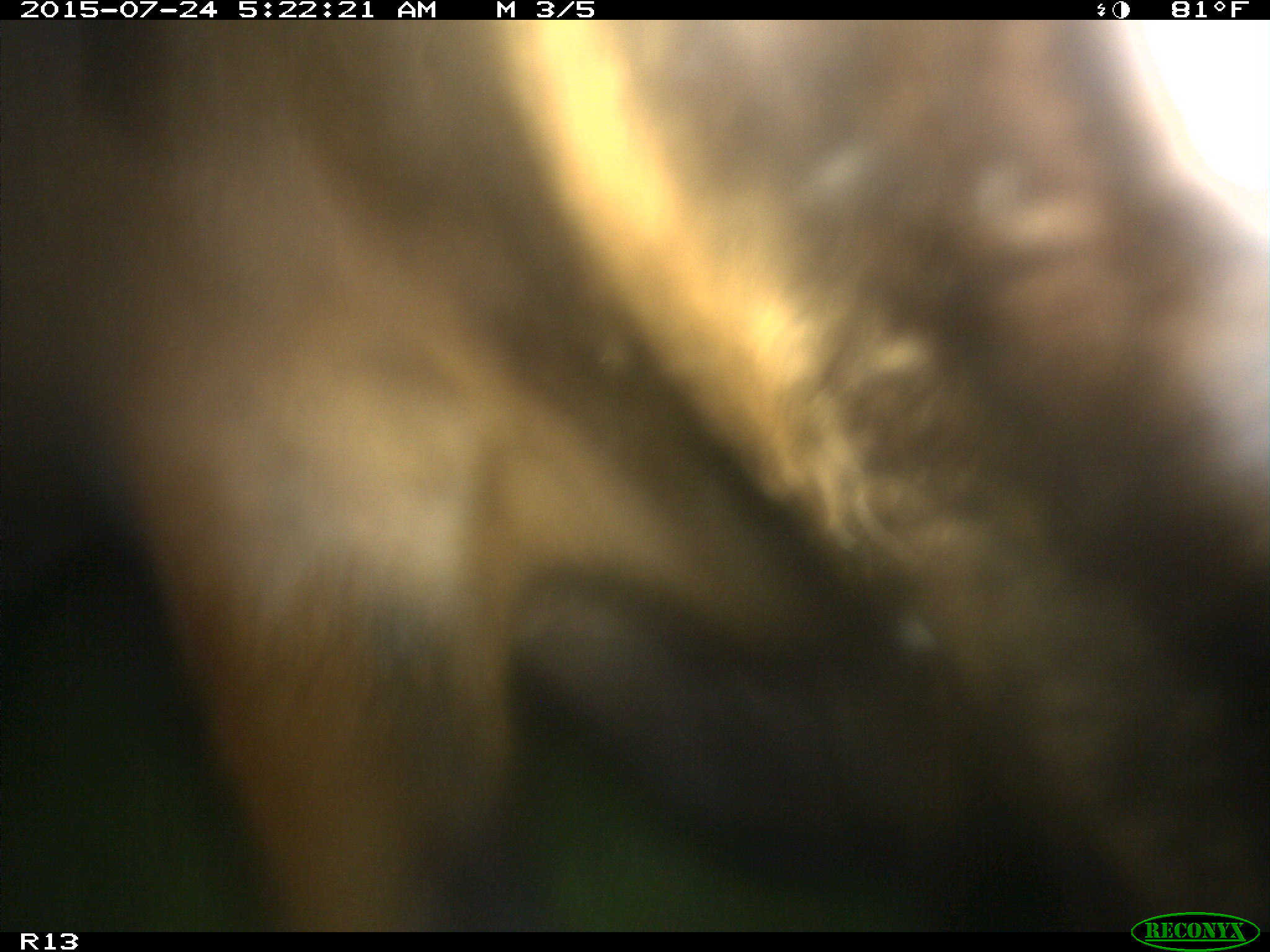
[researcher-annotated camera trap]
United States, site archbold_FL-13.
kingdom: Animalia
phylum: Chordata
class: Mammalia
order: Artiodactyla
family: Bovidae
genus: Bos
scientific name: Bos taurus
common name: domestic cow